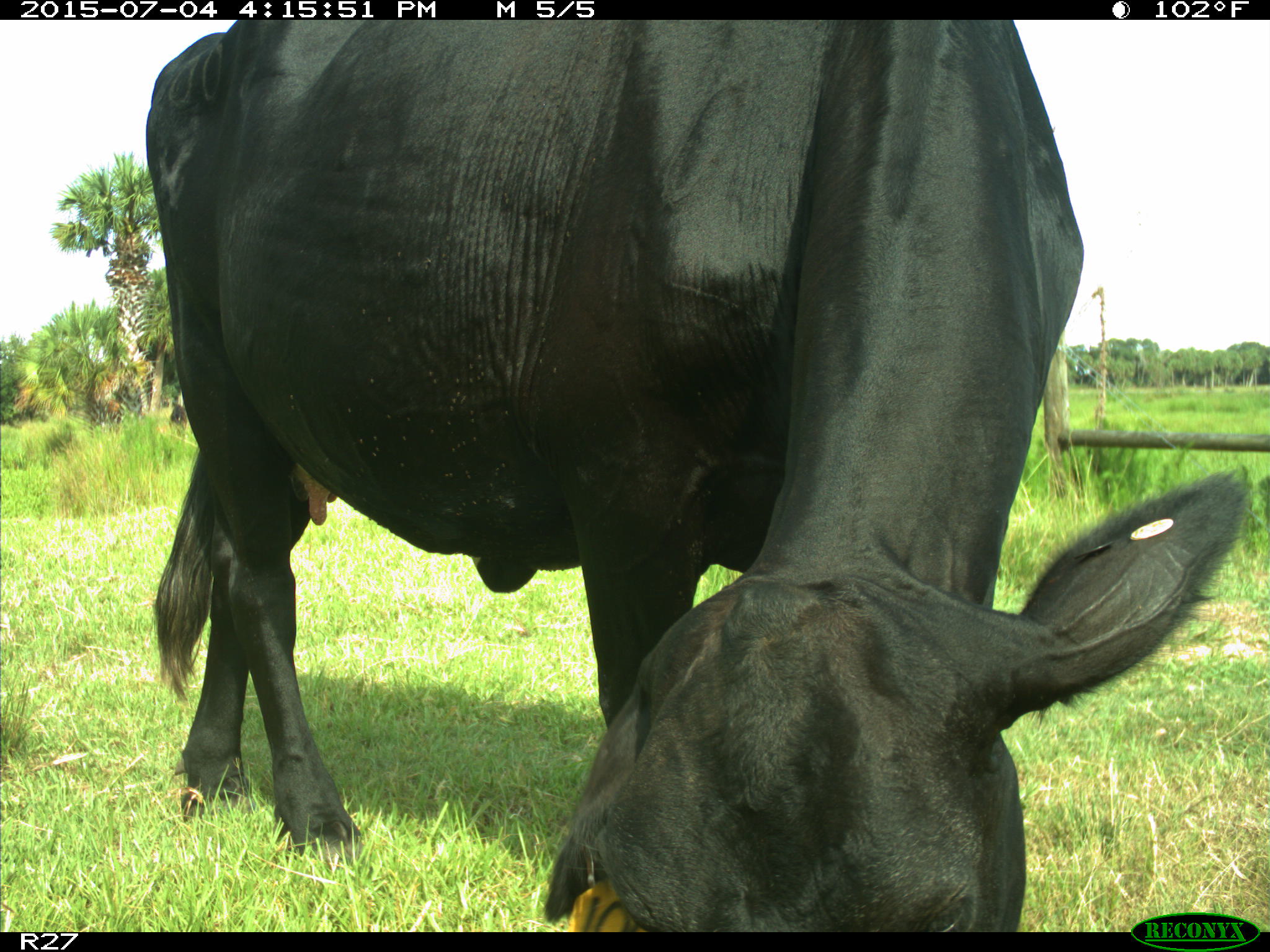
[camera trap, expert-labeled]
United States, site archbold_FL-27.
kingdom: Animalia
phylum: Chordata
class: Mammalia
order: Artiodactyla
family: Bovidae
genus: Bos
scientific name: Bos taurus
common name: domestic cow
Bos taurus (domestic cow).